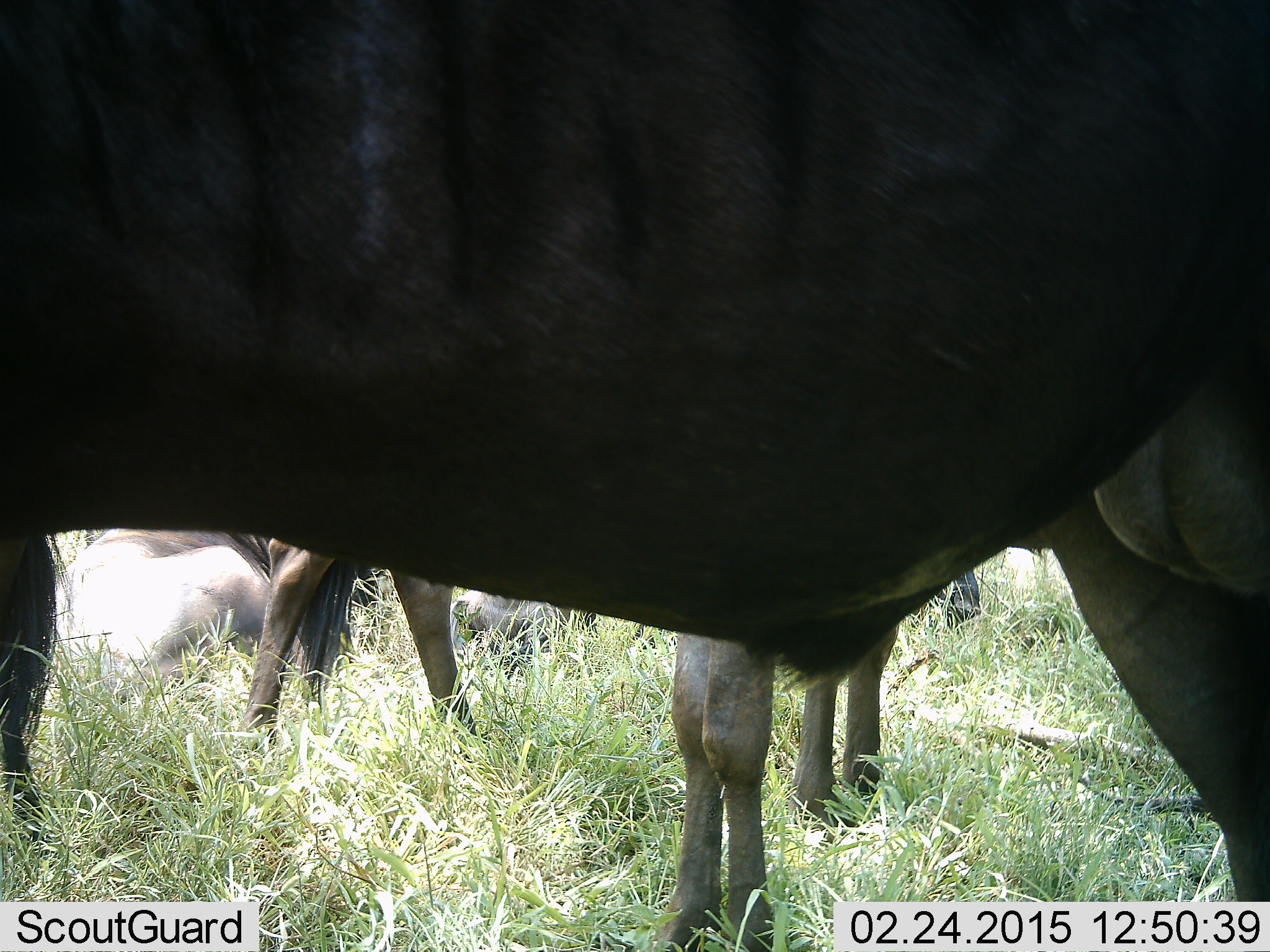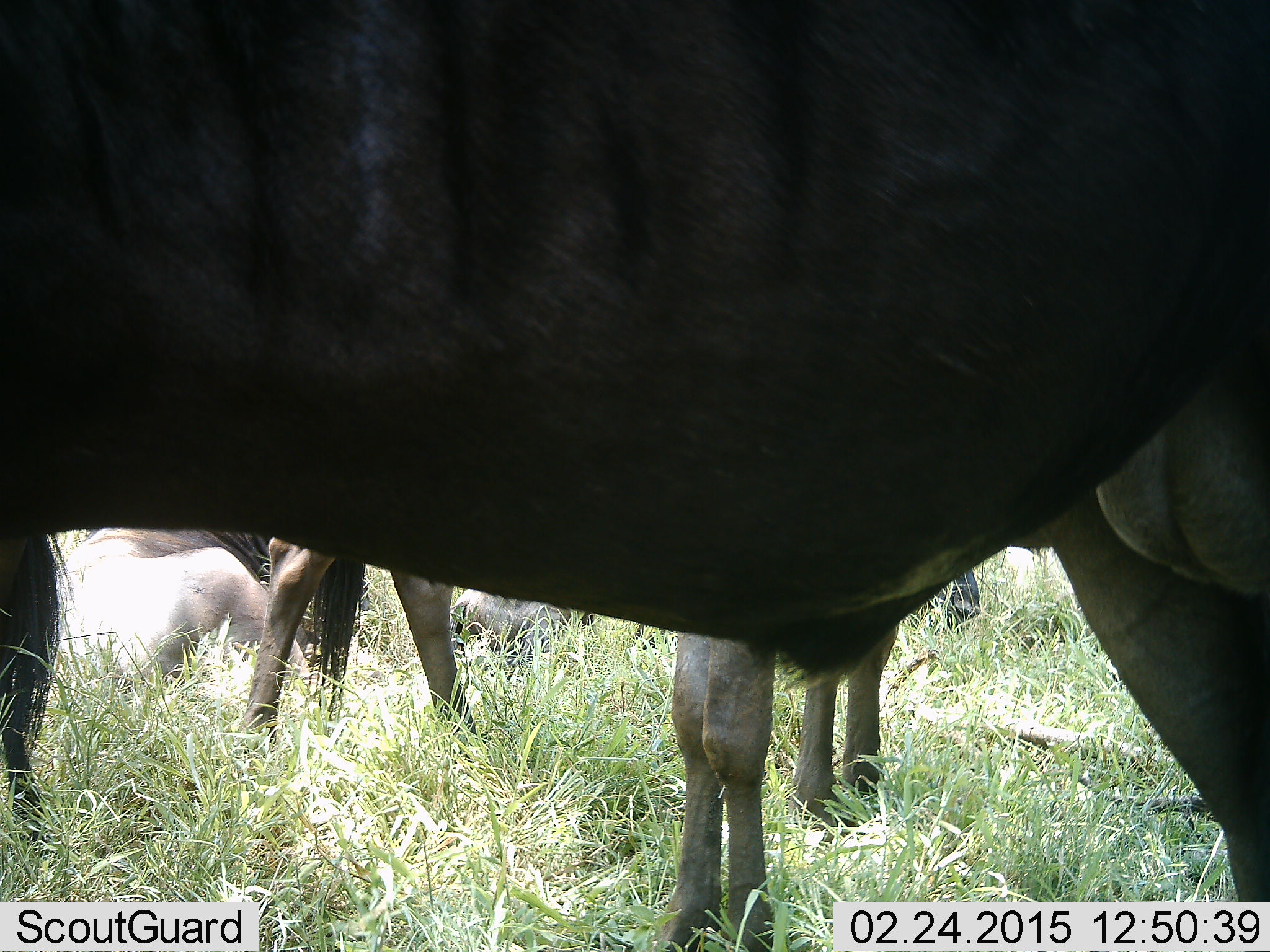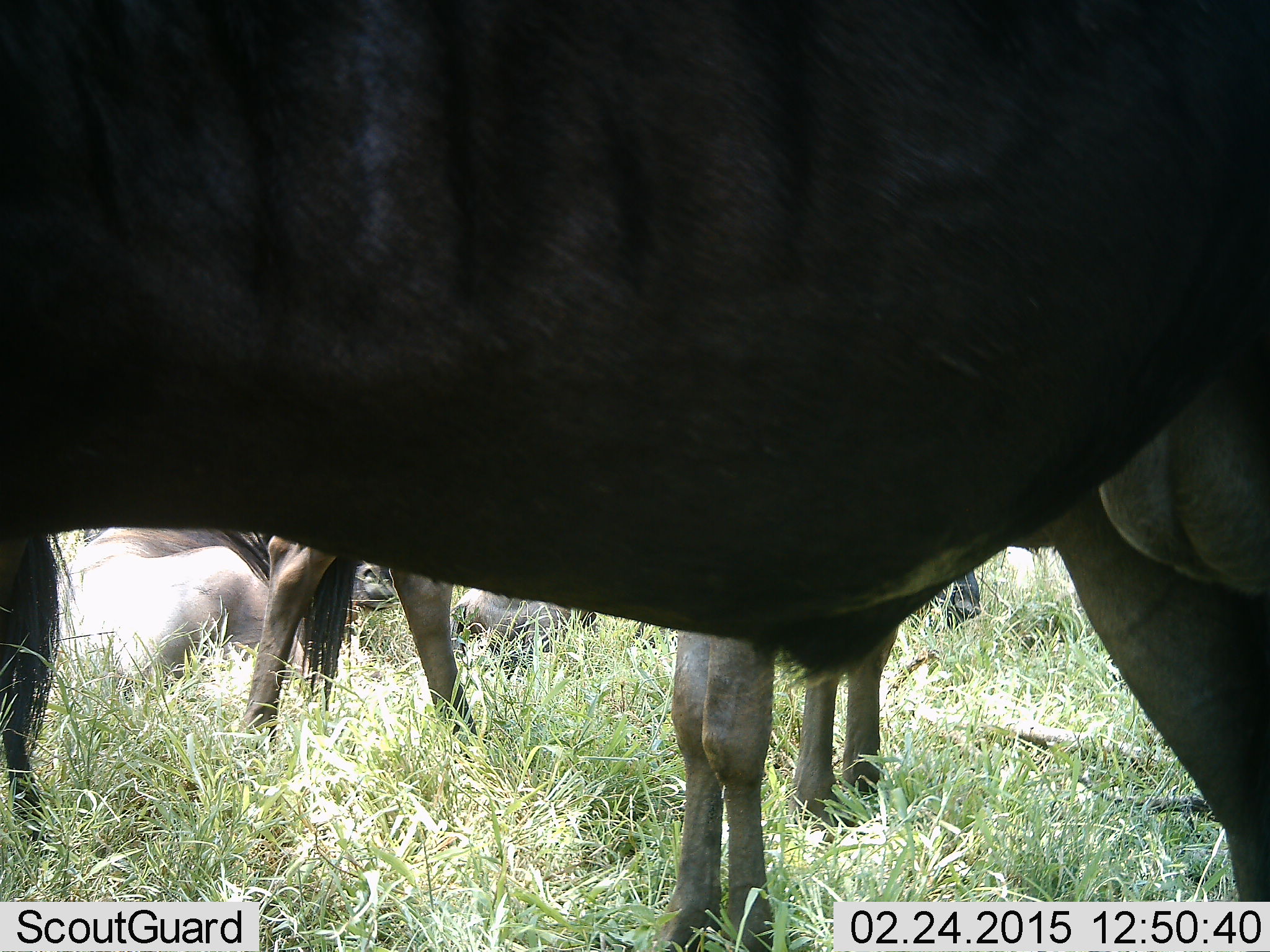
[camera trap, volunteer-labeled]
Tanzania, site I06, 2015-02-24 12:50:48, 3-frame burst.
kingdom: Animalia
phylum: Chordata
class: Mammalia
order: Artiodactyla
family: Bovidae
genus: Connochaetes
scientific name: Connochaetes taurinus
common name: blue wildebeest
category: wildebeest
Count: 5.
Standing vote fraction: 90%.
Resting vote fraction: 80%.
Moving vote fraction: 0%.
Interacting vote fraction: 0%.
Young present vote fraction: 0%.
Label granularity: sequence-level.